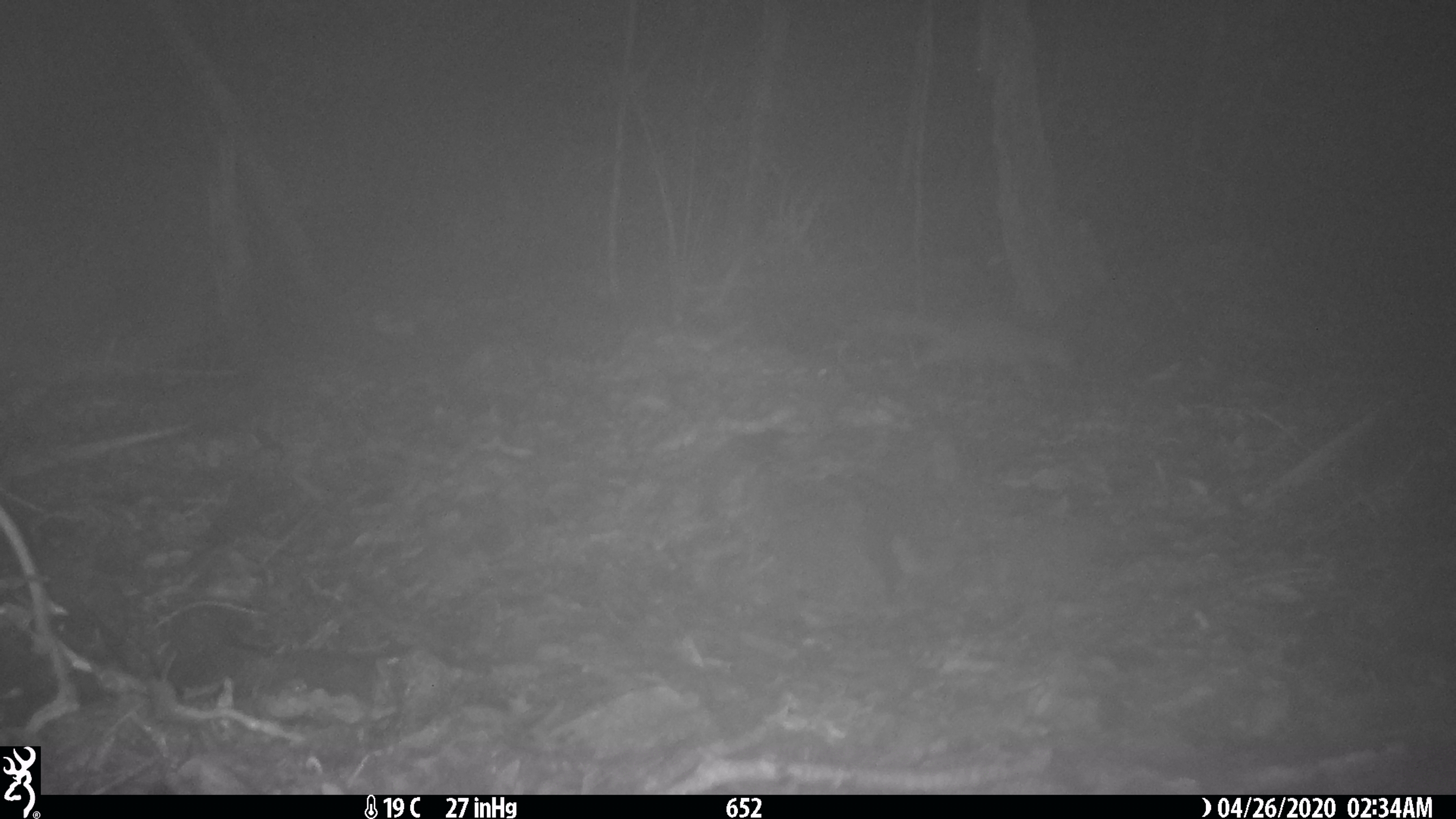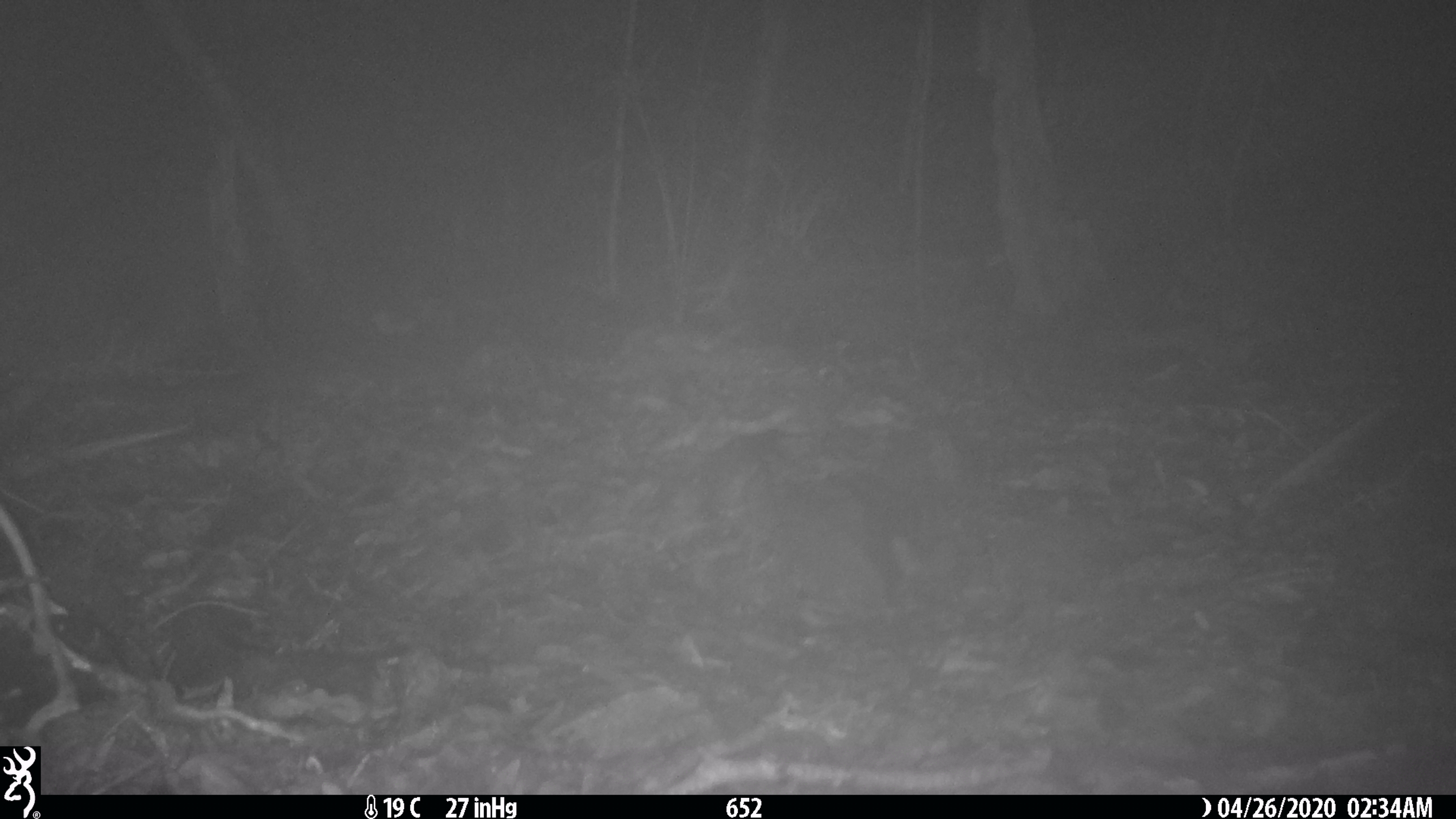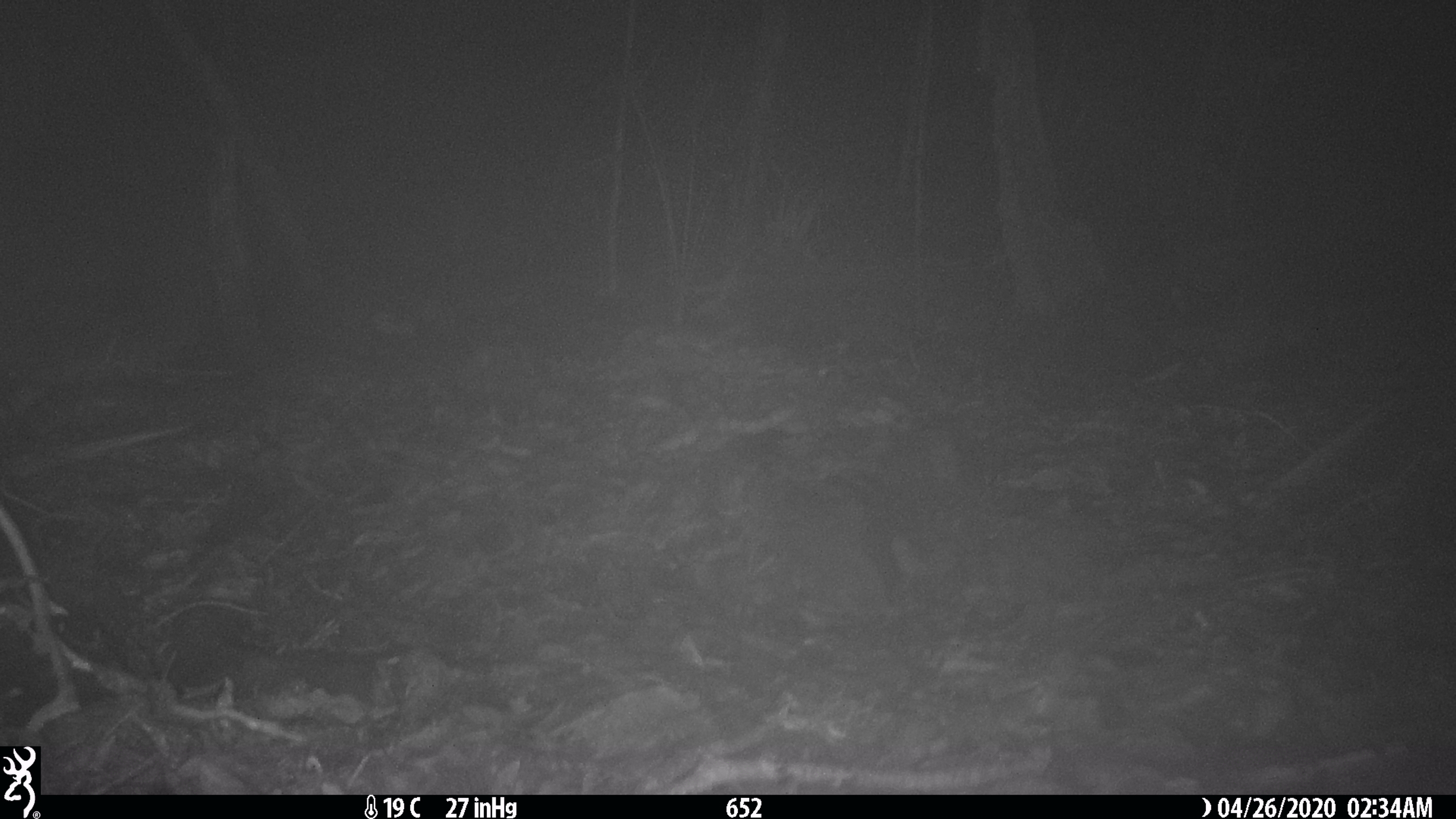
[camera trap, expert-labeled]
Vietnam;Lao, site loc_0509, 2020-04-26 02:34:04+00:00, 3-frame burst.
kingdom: Animalia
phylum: Chordata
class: Mammalia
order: Carnivora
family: Mustelidae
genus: Melogale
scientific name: Melogale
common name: ferret badger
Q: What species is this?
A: Ferret badger (Melogale).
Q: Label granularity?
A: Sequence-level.